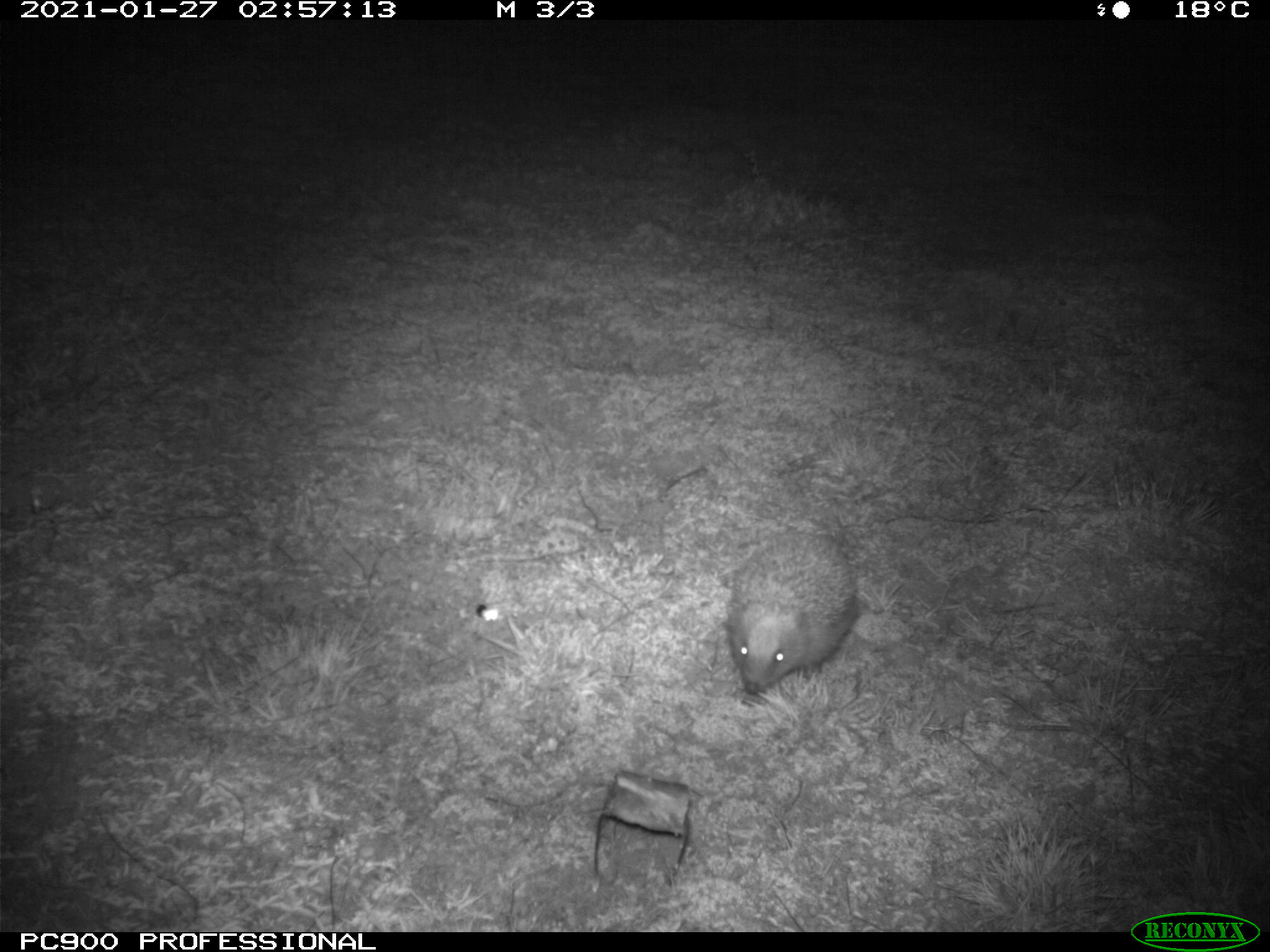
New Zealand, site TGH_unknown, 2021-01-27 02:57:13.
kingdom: Animalia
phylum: Chordata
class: Mammalia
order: Eulipotyphla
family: Erinaceidae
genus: Erinaceus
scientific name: Erinaceus europaeus europaeus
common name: european hedgehog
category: hedgehog